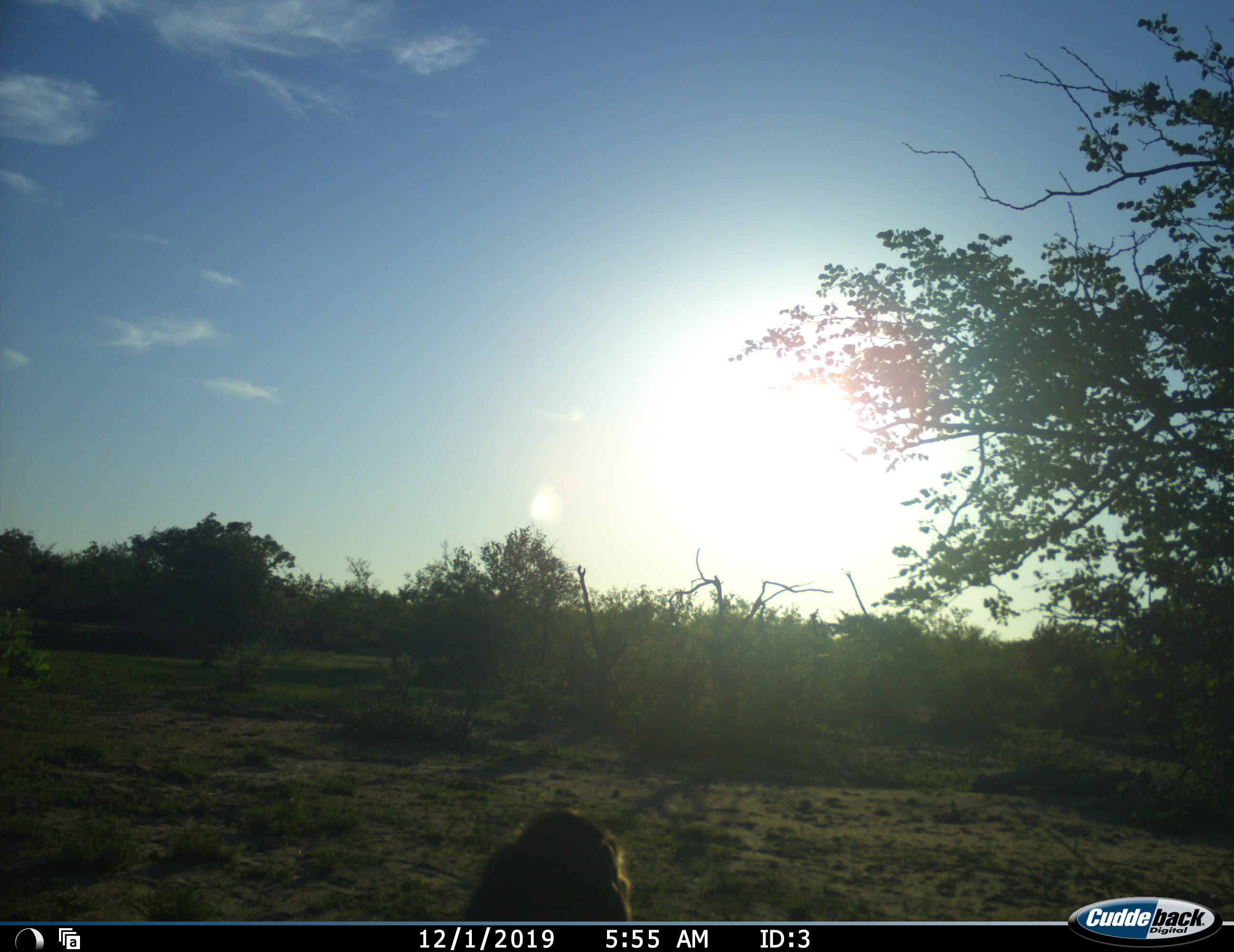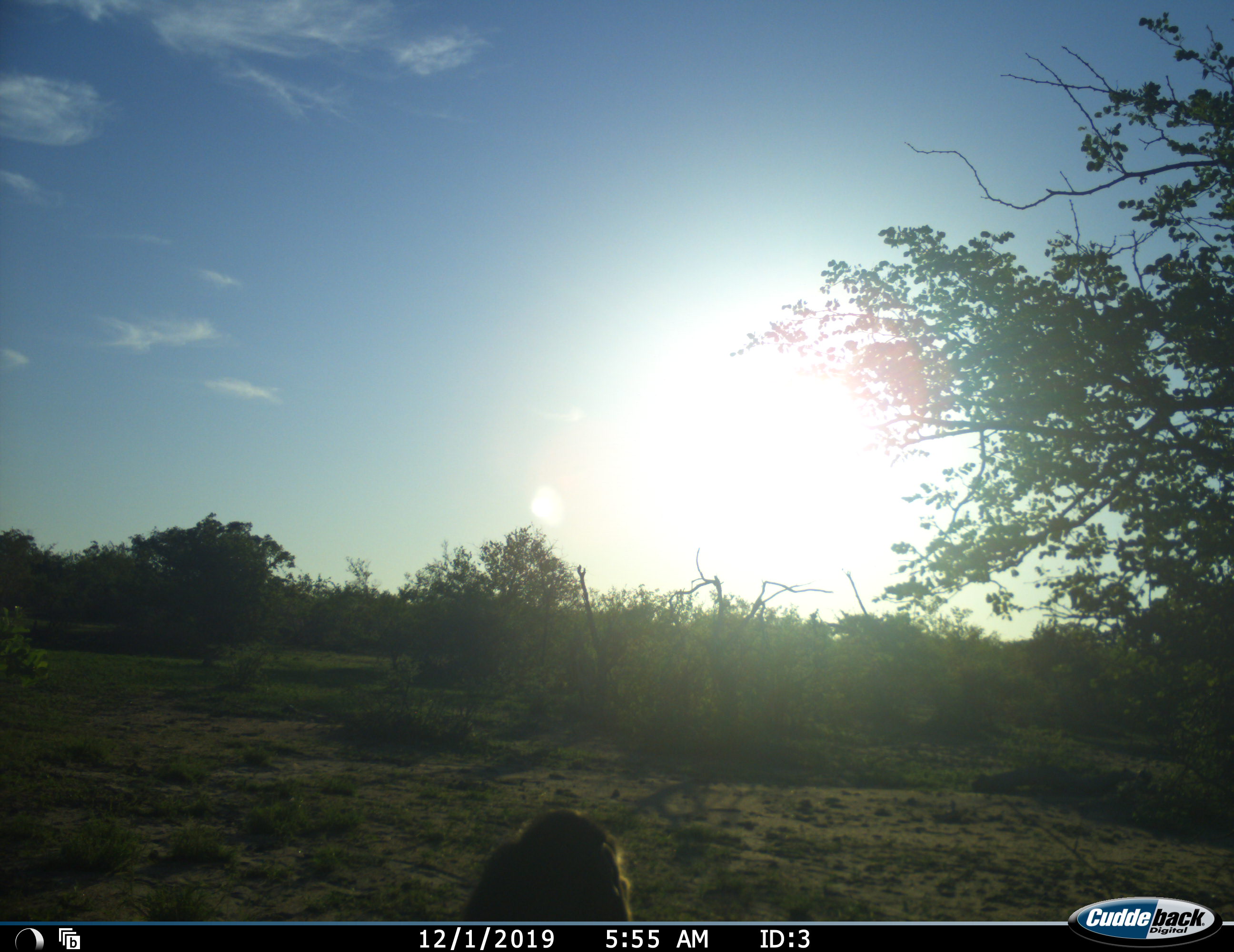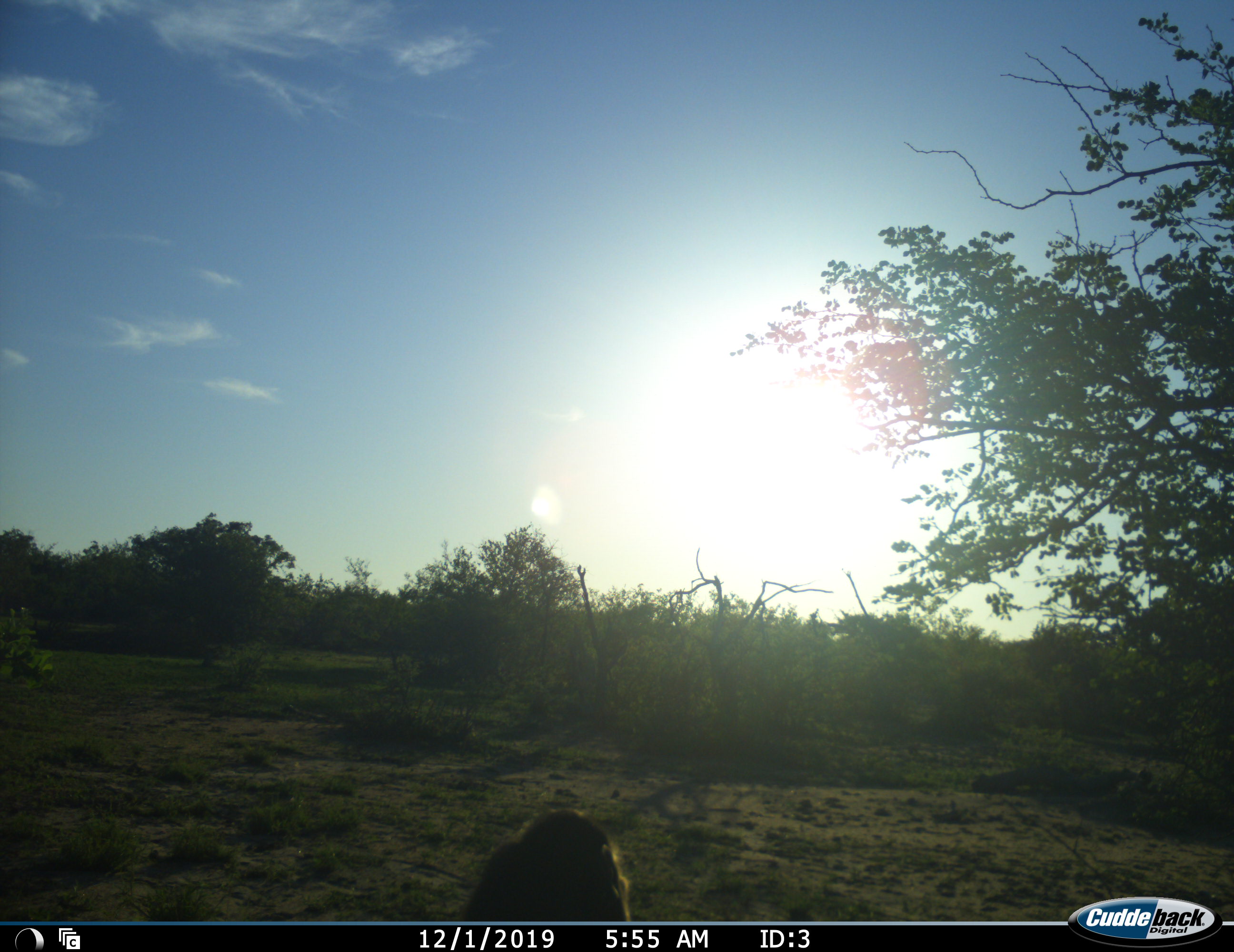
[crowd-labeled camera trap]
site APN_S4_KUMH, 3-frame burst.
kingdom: Animalia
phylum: Chordata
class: Mammalia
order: Primates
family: Cercopithecidae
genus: Papio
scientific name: Papio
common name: baboon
Baboon (Papio), count 1. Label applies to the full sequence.